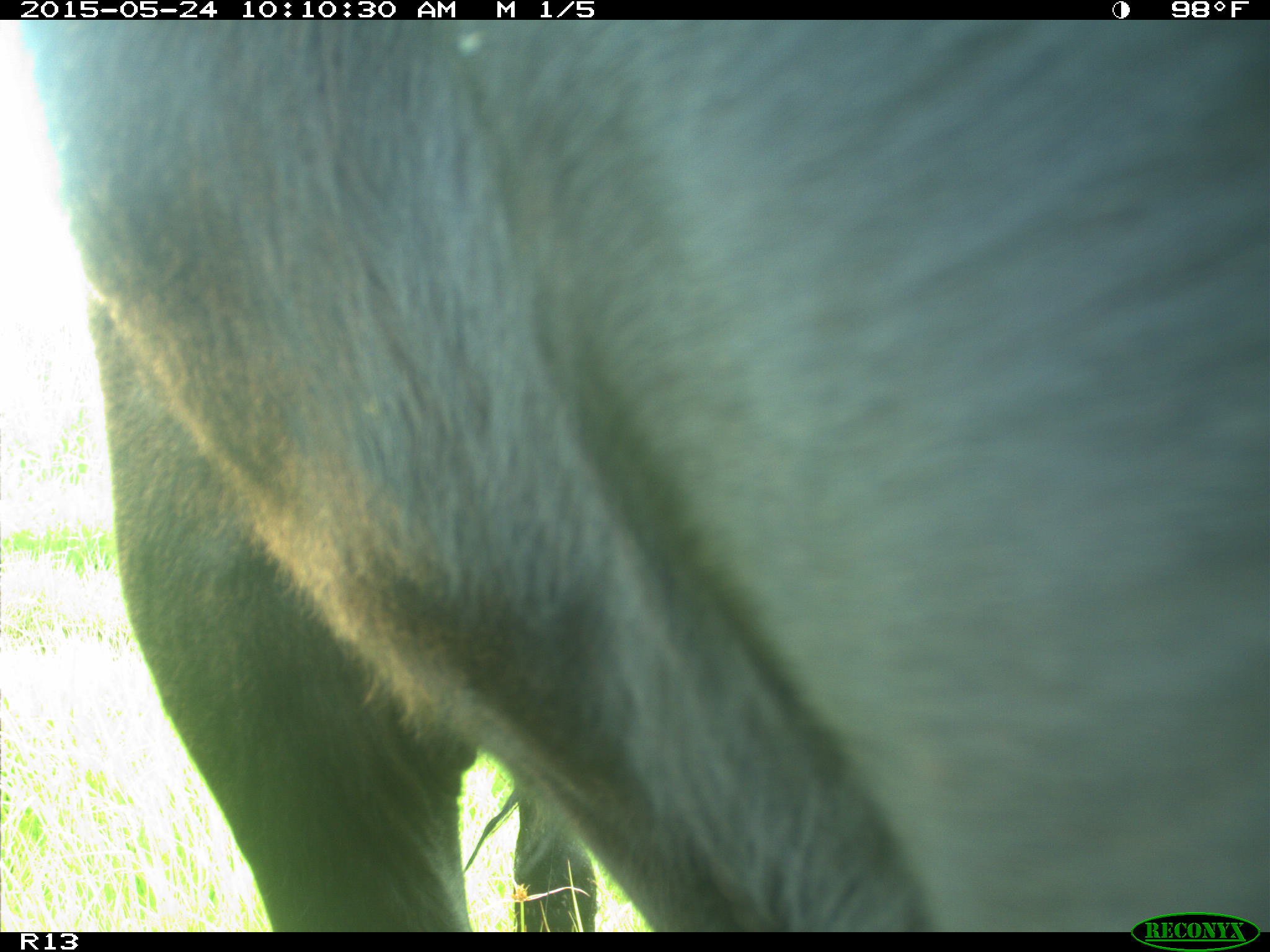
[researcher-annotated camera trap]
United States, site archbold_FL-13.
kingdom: Animalia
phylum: Chordata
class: Mammalia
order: Artiodactyla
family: Bovidae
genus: Bos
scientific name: Bos taurus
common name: domestic cow